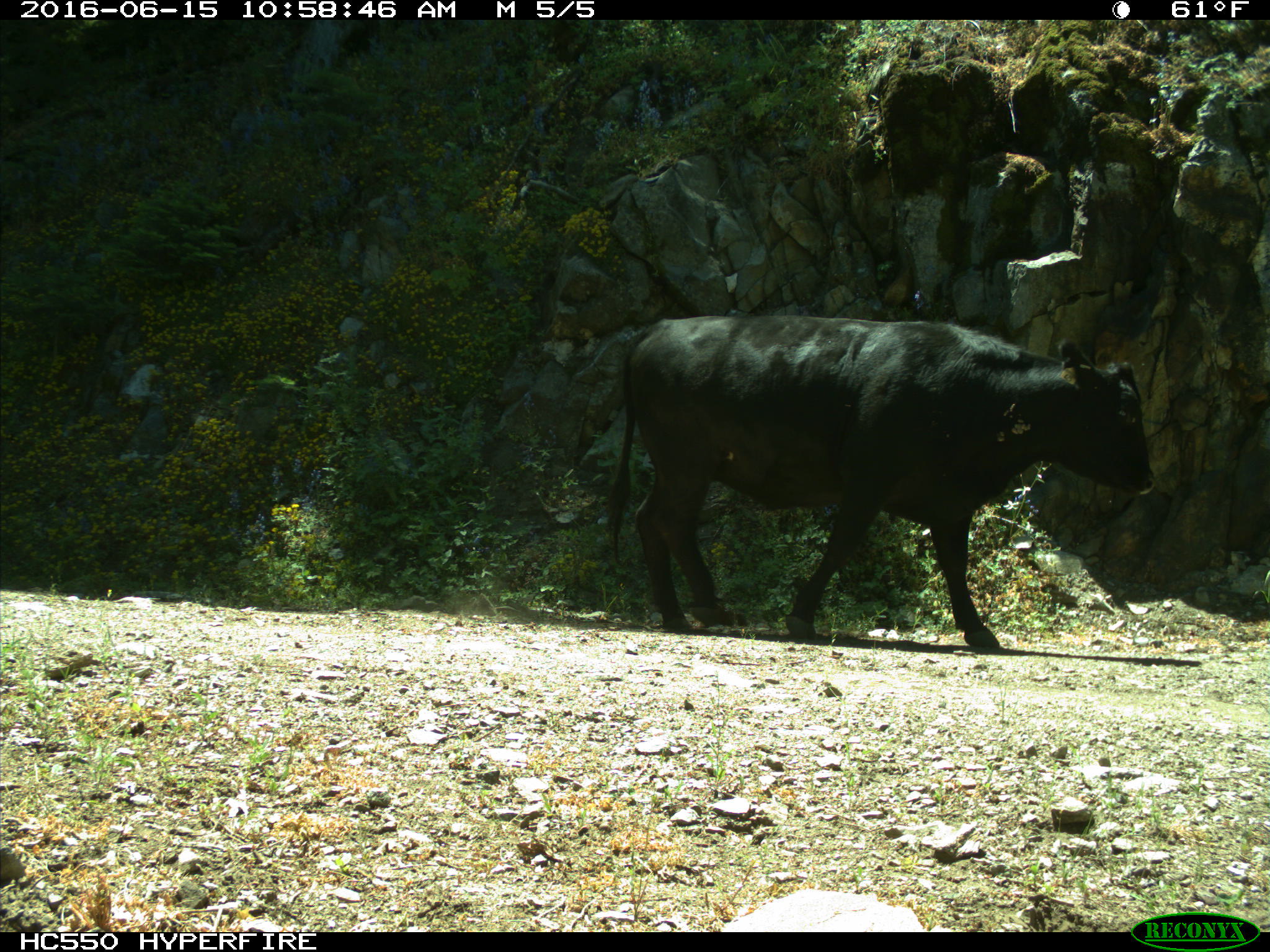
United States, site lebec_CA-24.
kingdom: Animalia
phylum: Chordata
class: Mammalia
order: Artiodactyla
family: Bovidae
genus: Bos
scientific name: Bos taurus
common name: domestic cow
Bos taurus (domestic cow).